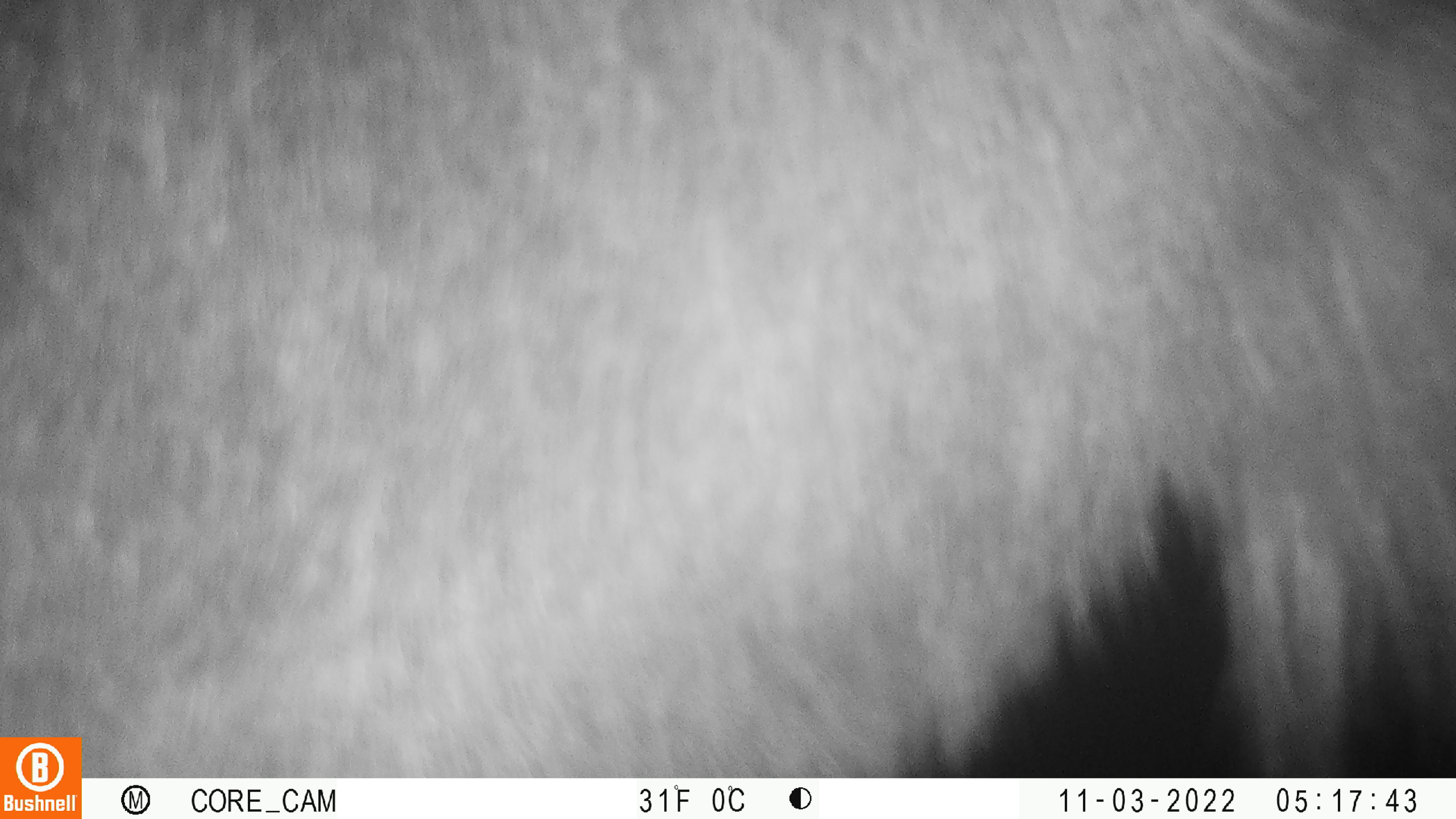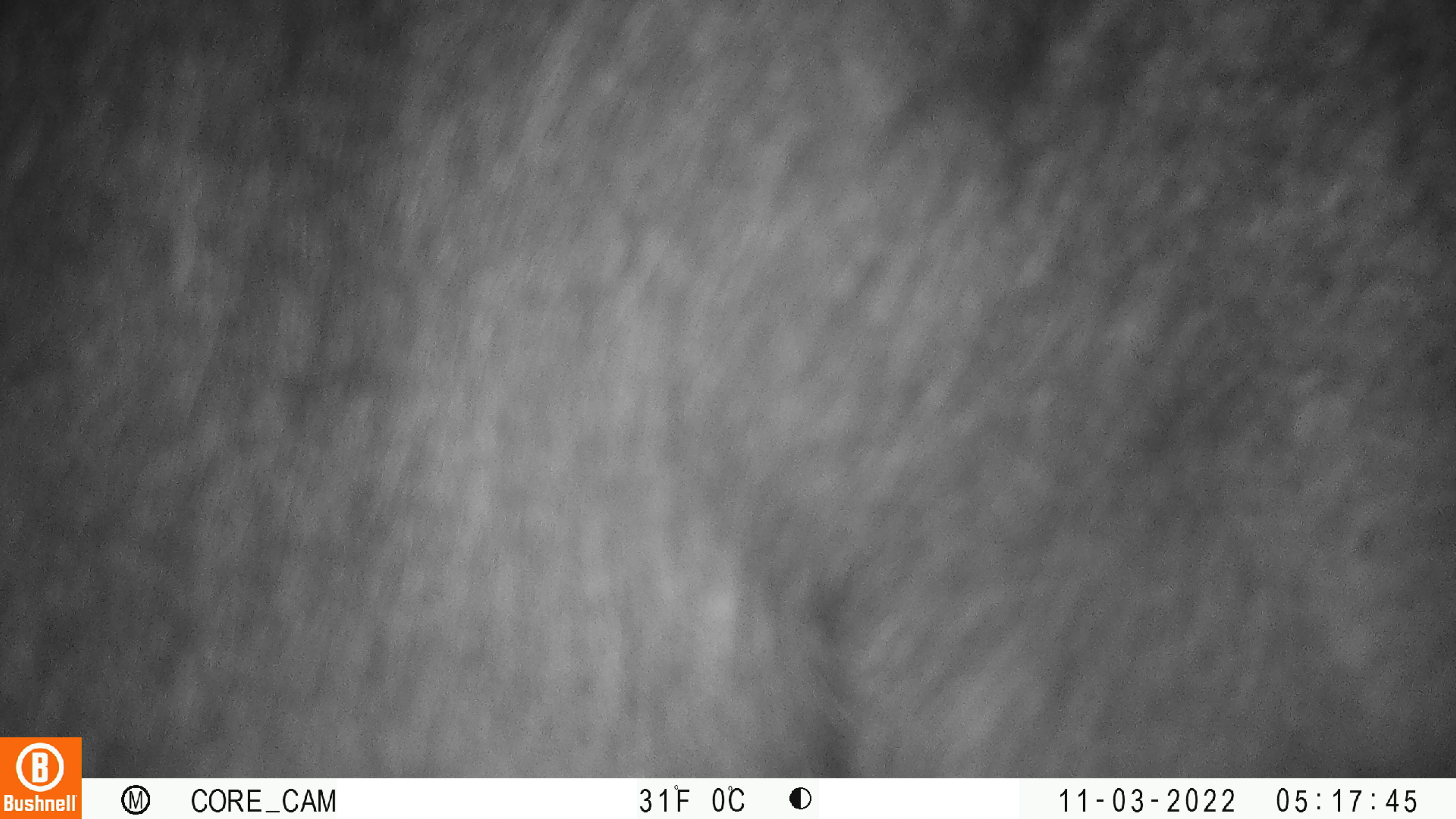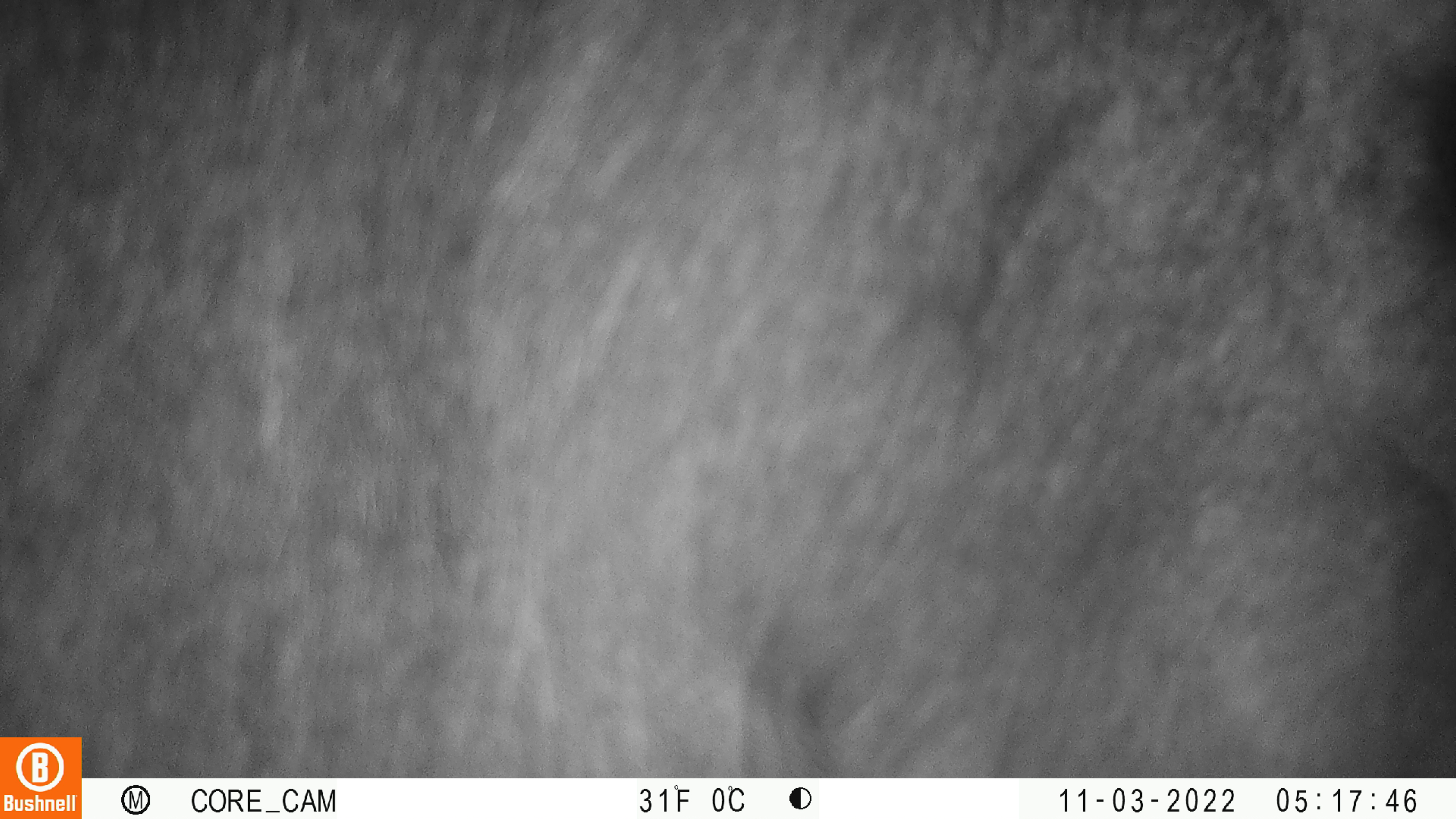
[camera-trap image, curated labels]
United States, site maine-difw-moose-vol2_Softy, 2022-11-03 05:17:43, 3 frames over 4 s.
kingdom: Animalia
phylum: Chordata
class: Mammalia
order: Artiodactyla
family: Cervidae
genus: Alces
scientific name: Alces alces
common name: moose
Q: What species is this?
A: Moose (Alces alces).